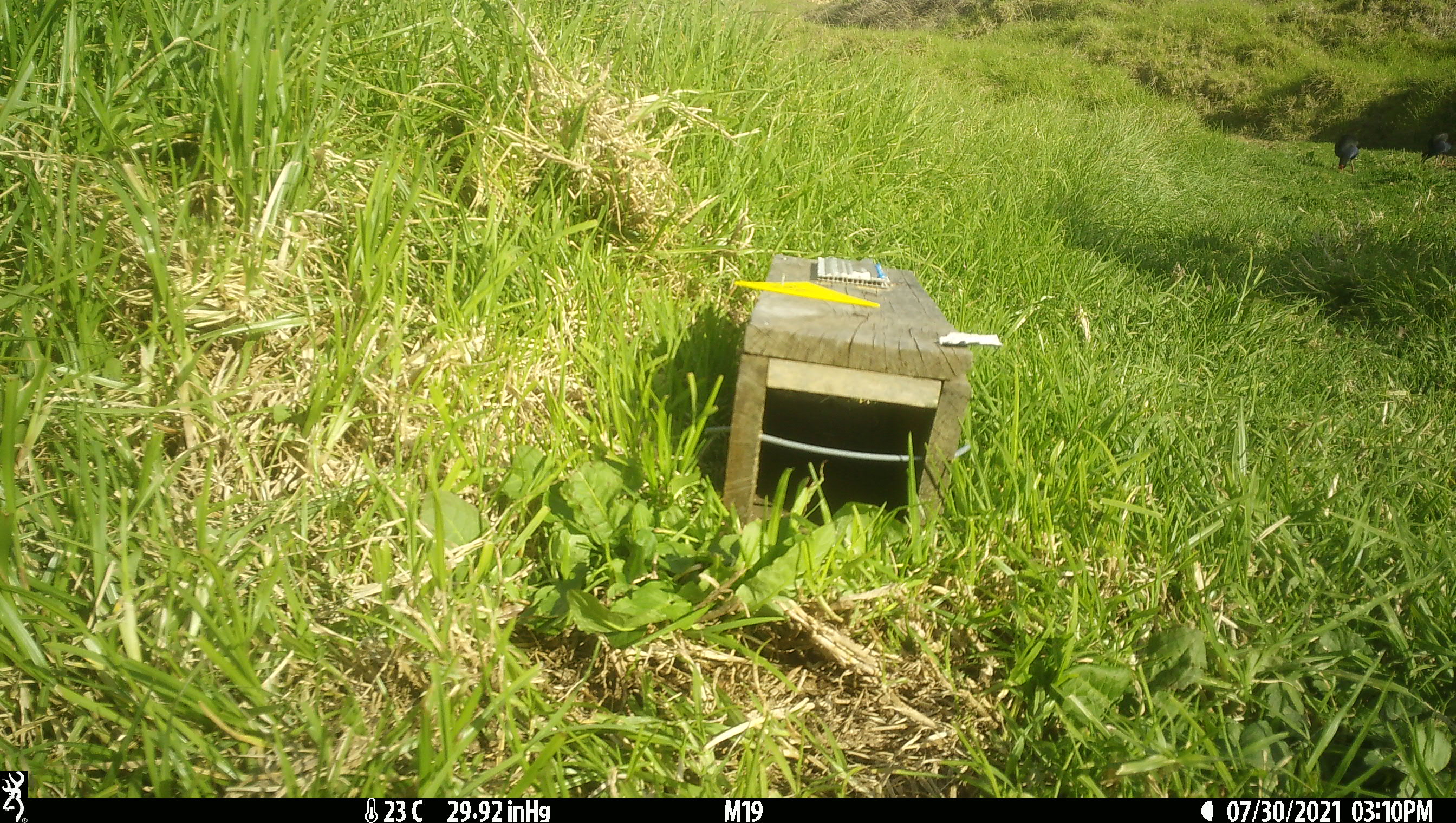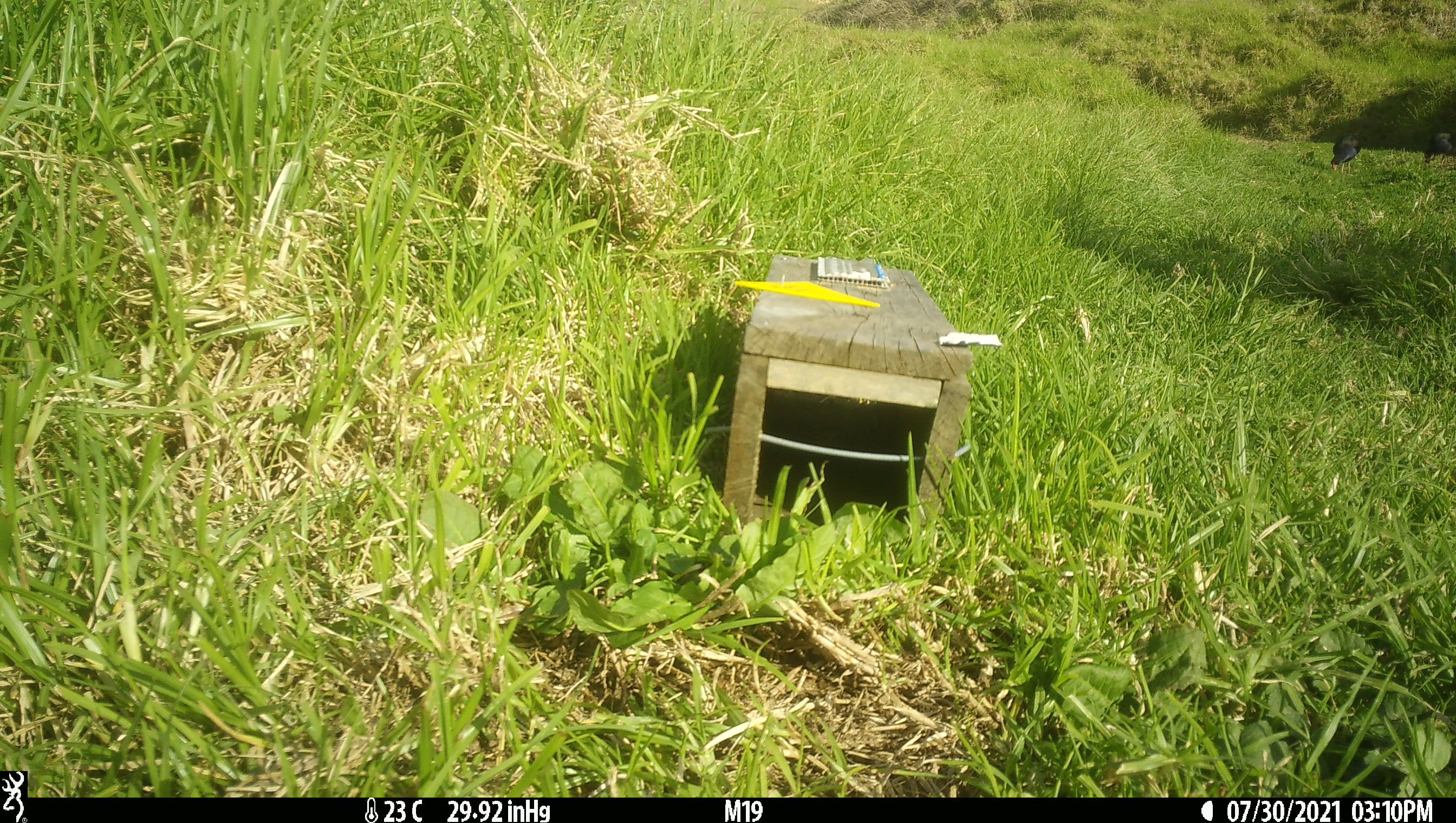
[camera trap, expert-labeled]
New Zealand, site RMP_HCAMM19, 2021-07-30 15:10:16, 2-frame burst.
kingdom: Animalia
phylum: Chordata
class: Aves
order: Gruiformes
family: Rallidae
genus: Porphyrio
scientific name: Porphyrio melanotus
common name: australasian swamphen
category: pukeko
Pukeko (australasian swamphen) (Porphyrio melanotus).